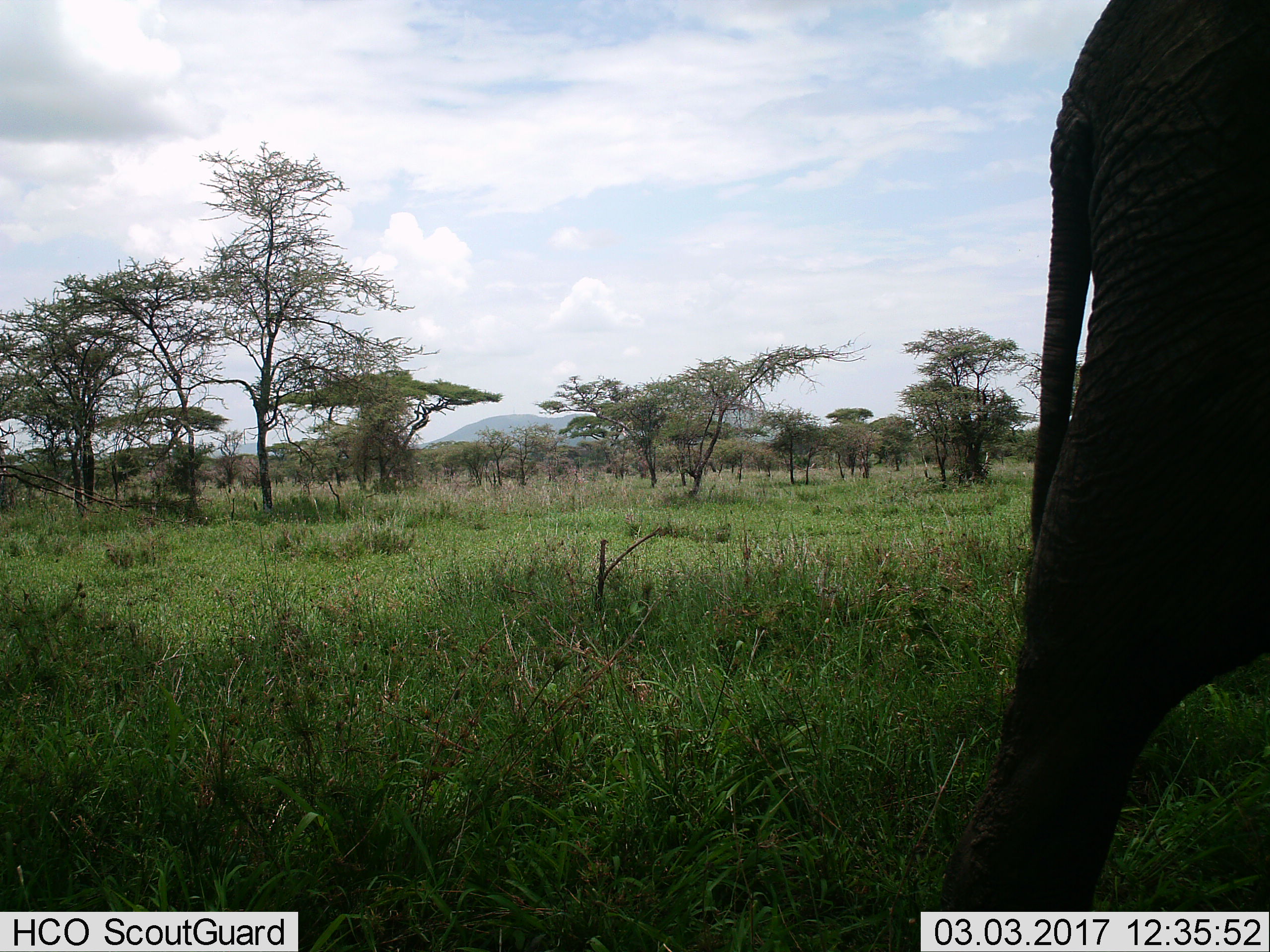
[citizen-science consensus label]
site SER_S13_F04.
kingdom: Animalia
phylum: Chordata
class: Mammalia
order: Proboscidea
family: Elephantidae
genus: Loxodonta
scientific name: Loxodonta africana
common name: african bush elephant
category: elephant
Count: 1.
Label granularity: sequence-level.